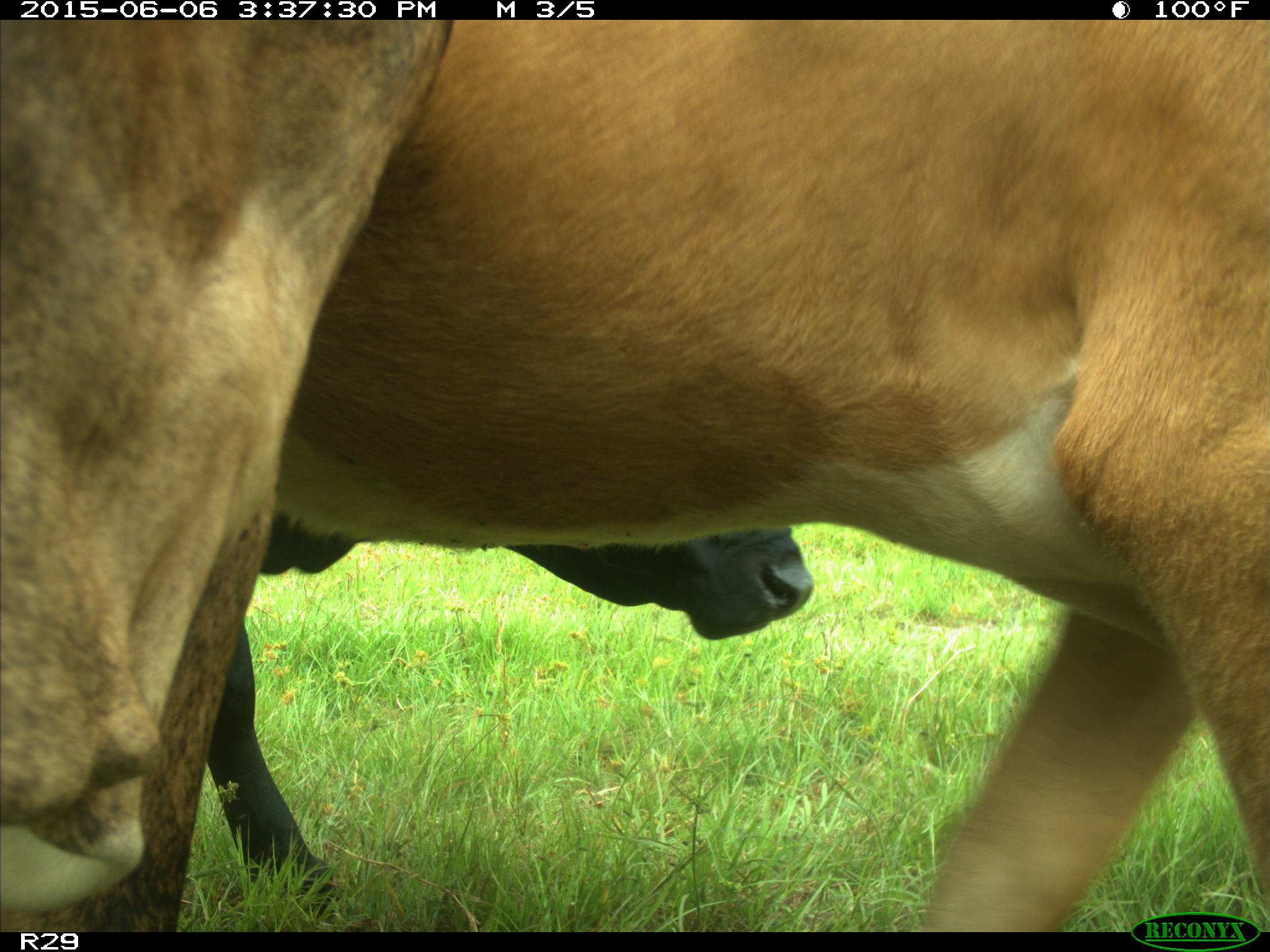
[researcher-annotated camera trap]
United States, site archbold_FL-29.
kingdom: Animalia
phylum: Chordata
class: Mammalia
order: Artiodactyla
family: Bovidae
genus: Bos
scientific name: Bos taurus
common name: domestic cow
Bos taurus (domestic cow).